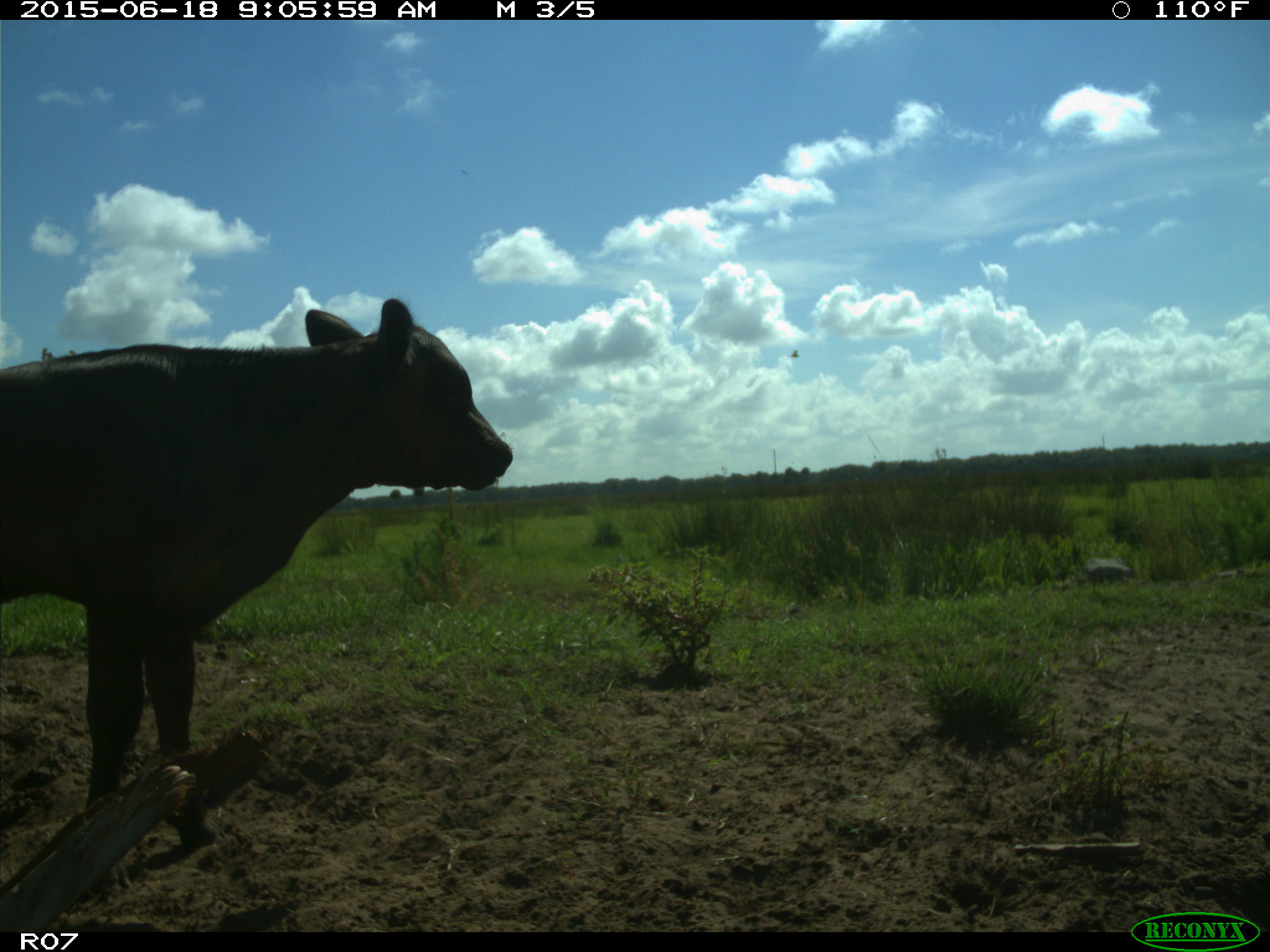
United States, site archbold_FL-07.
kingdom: Animalia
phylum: Chordata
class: Mammalia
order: Artiodactyla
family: Bovidae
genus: Bos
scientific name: Bos taurus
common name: domestic cow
Bos taurus (domestic cow).